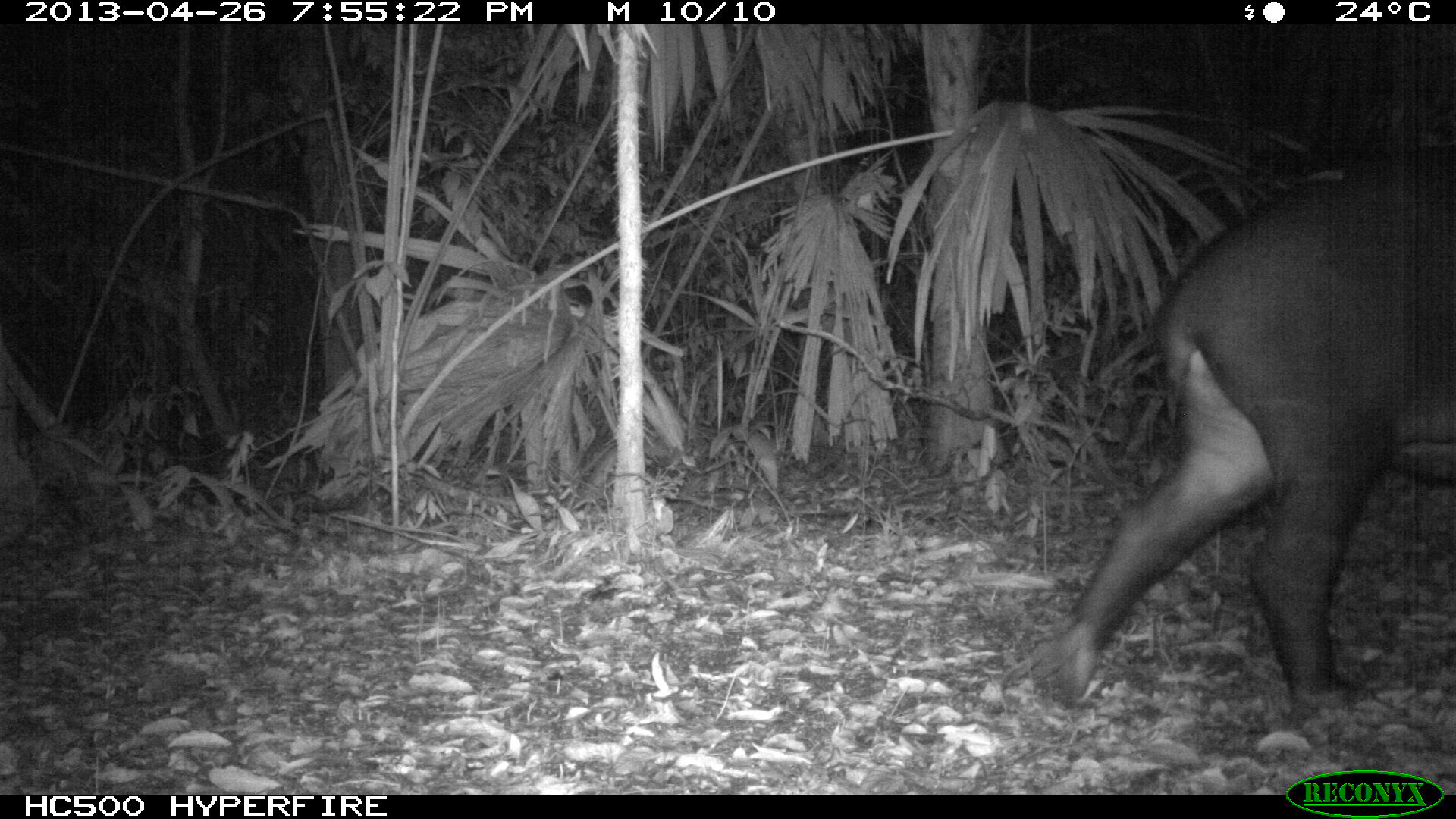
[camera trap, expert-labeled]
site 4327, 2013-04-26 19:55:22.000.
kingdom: Animalia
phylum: Chordata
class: Mammalia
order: Perissodactyla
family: Tapiridae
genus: Tapirus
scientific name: Tapirus bairdii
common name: baird's tapir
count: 1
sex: female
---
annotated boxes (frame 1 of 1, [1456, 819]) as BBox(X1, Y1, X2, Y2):
tapirus bairdii: BBox(1033, 159, 1451, 712)